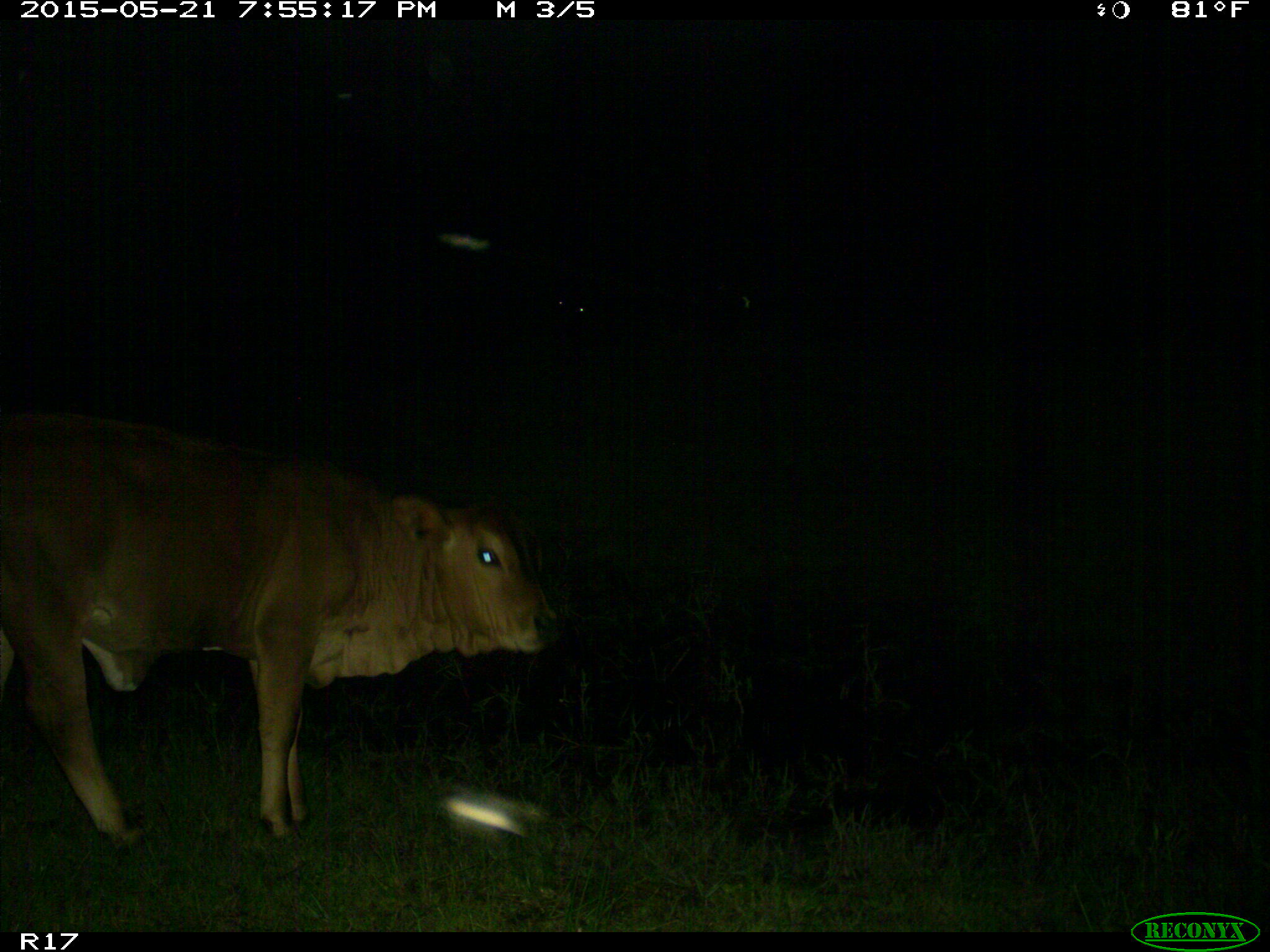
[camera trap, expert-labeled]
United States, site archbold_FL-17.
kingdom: Animalia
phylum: Chordata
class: Mammalia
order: Artiodactyla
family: Bovidae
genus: Bos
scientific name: Bos taurus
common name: domestic cow